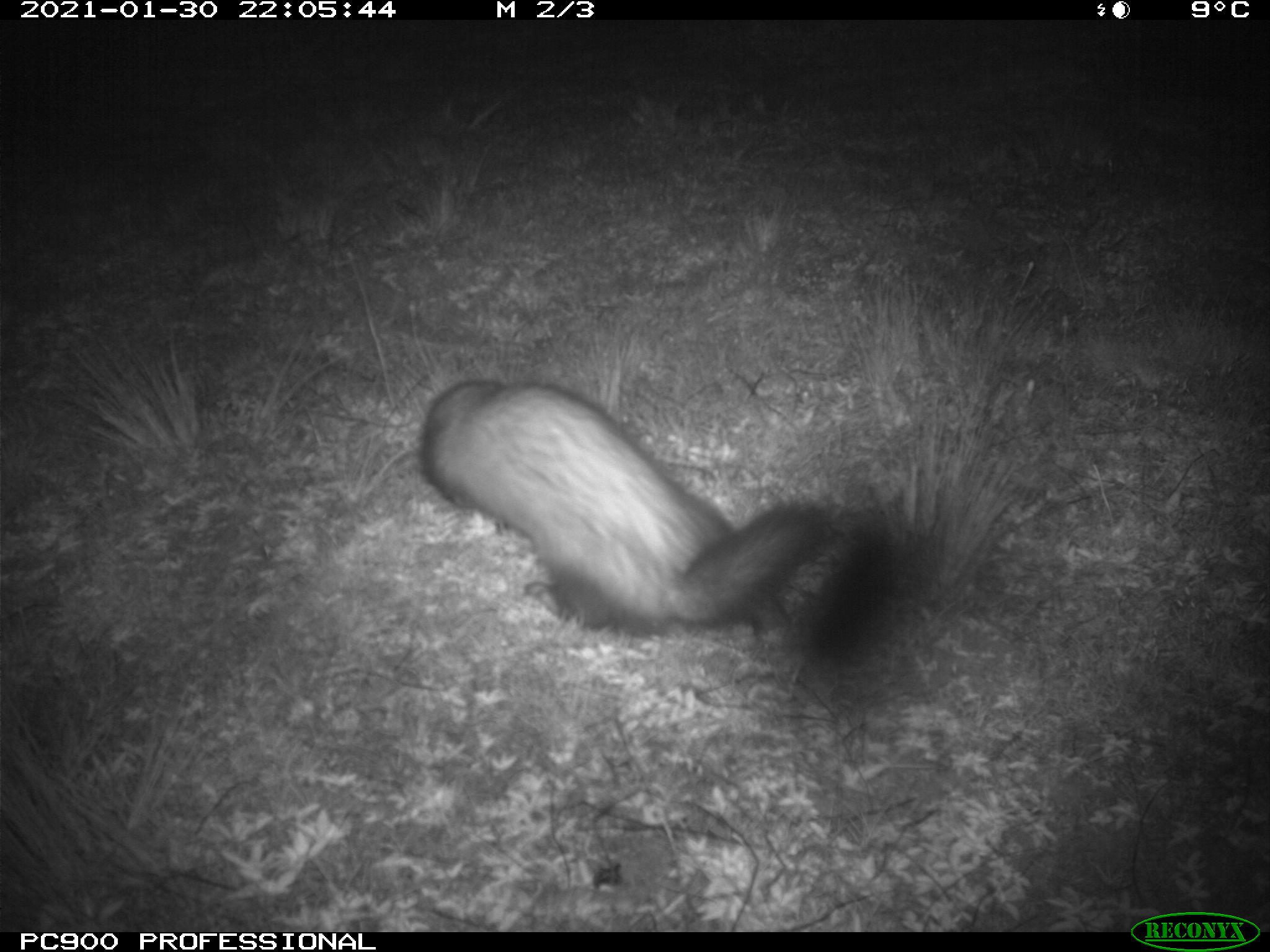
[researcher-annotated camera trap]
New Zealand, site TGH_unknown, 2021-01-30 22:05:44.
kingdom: Animalia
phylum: Chordata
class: Mammalia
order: Carnivora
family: Mustelidae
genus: Mustela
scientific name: Mustela furo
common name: ferret